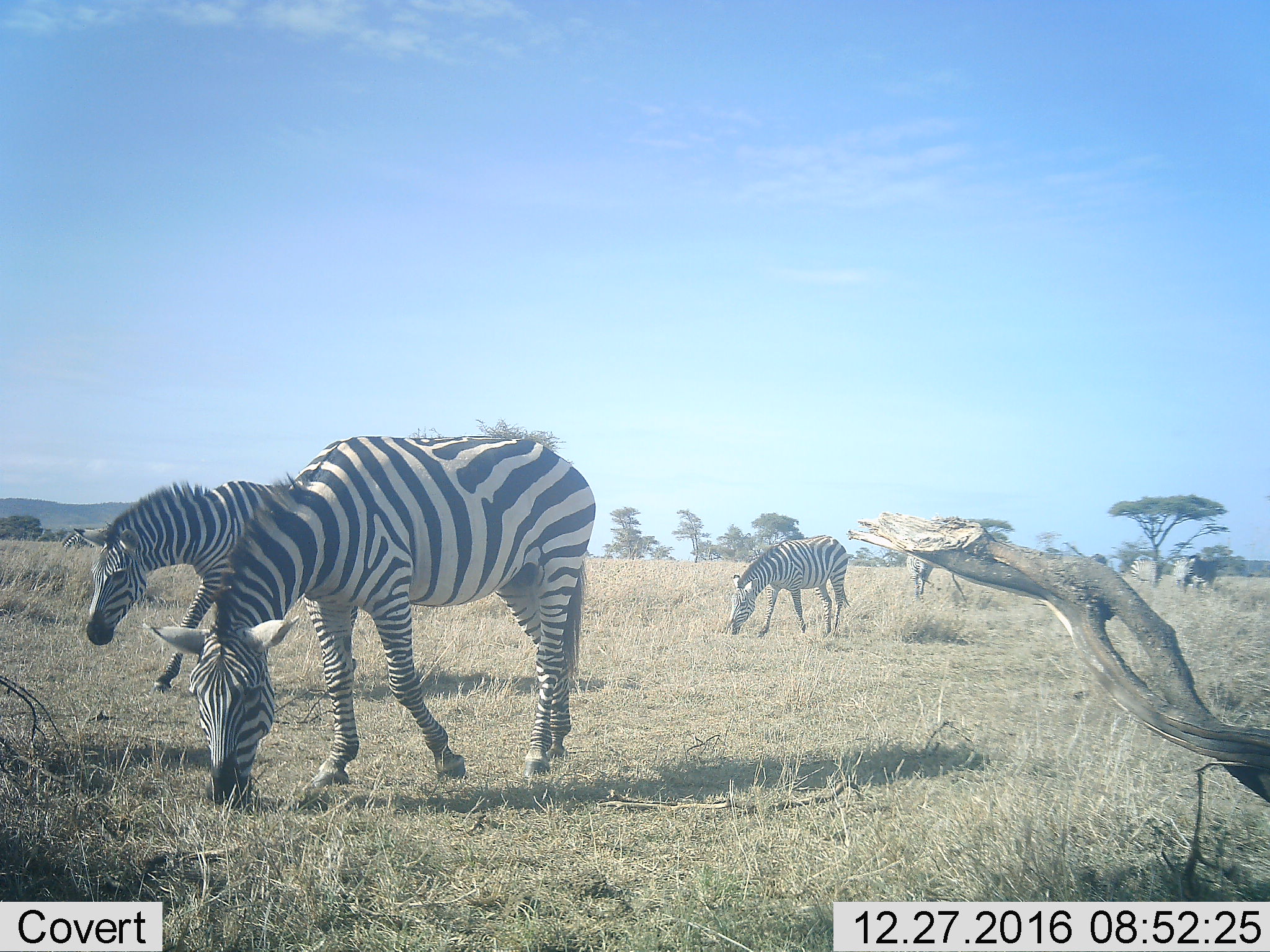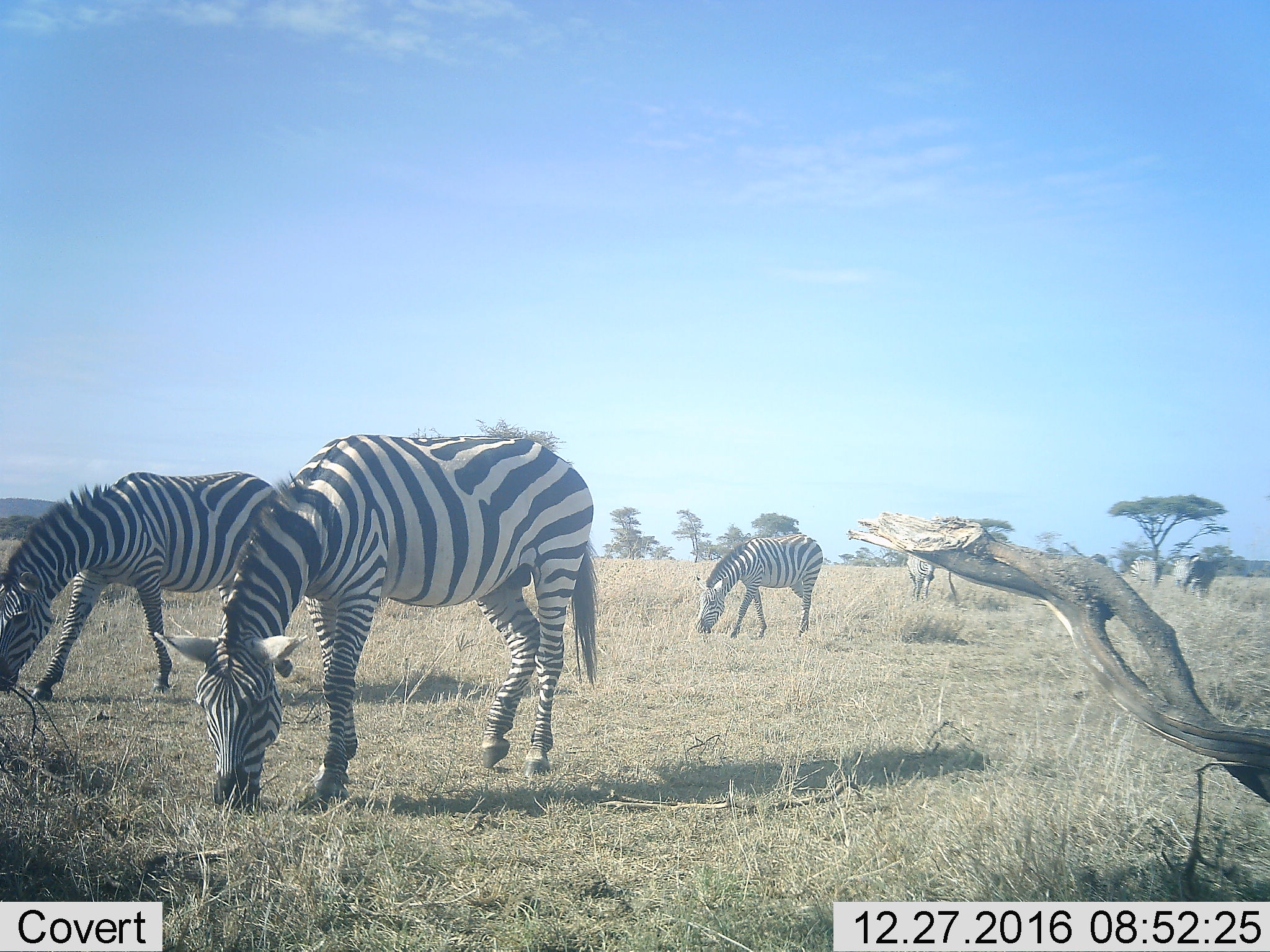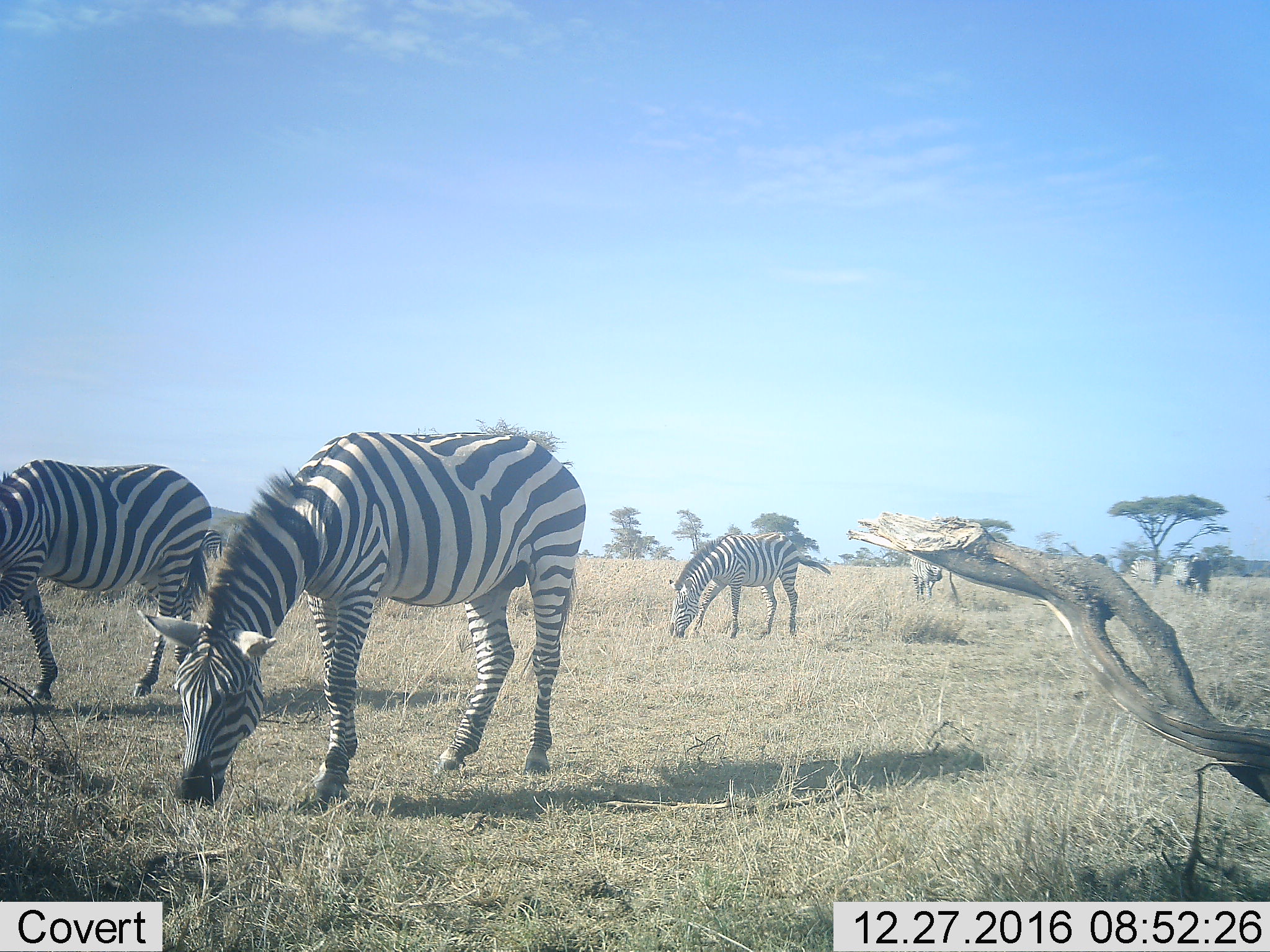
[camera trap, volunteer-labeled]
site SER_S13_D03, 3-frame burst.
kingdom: Animalia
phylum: Chordata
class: Mammalia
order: Perissodactyla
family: Equidae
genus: Equus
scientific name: Equus quagga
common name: plains zebra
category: zebraplains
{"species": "zebraplains (plains zebra) (Equus quagga)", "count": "6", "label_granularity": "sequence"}